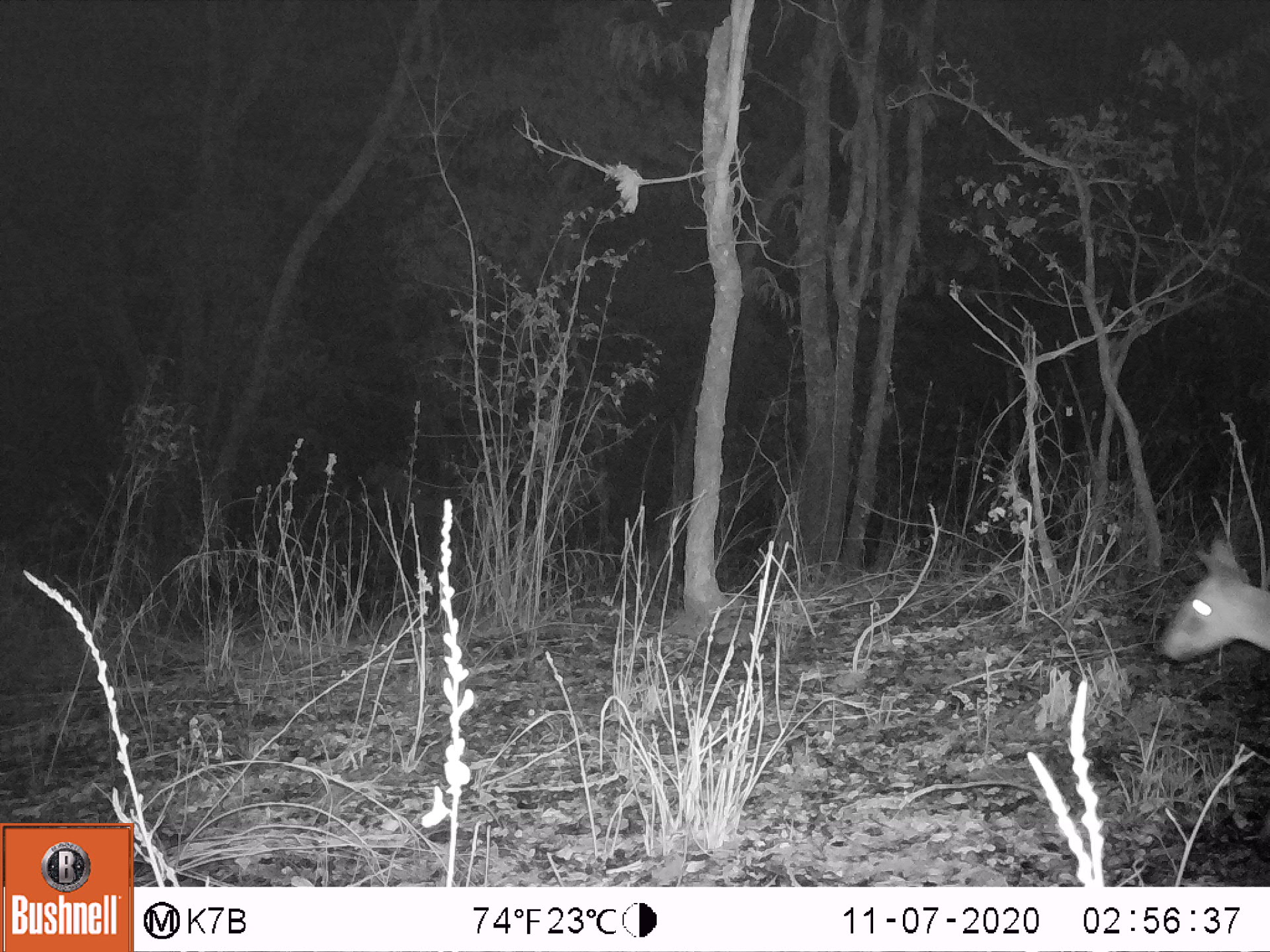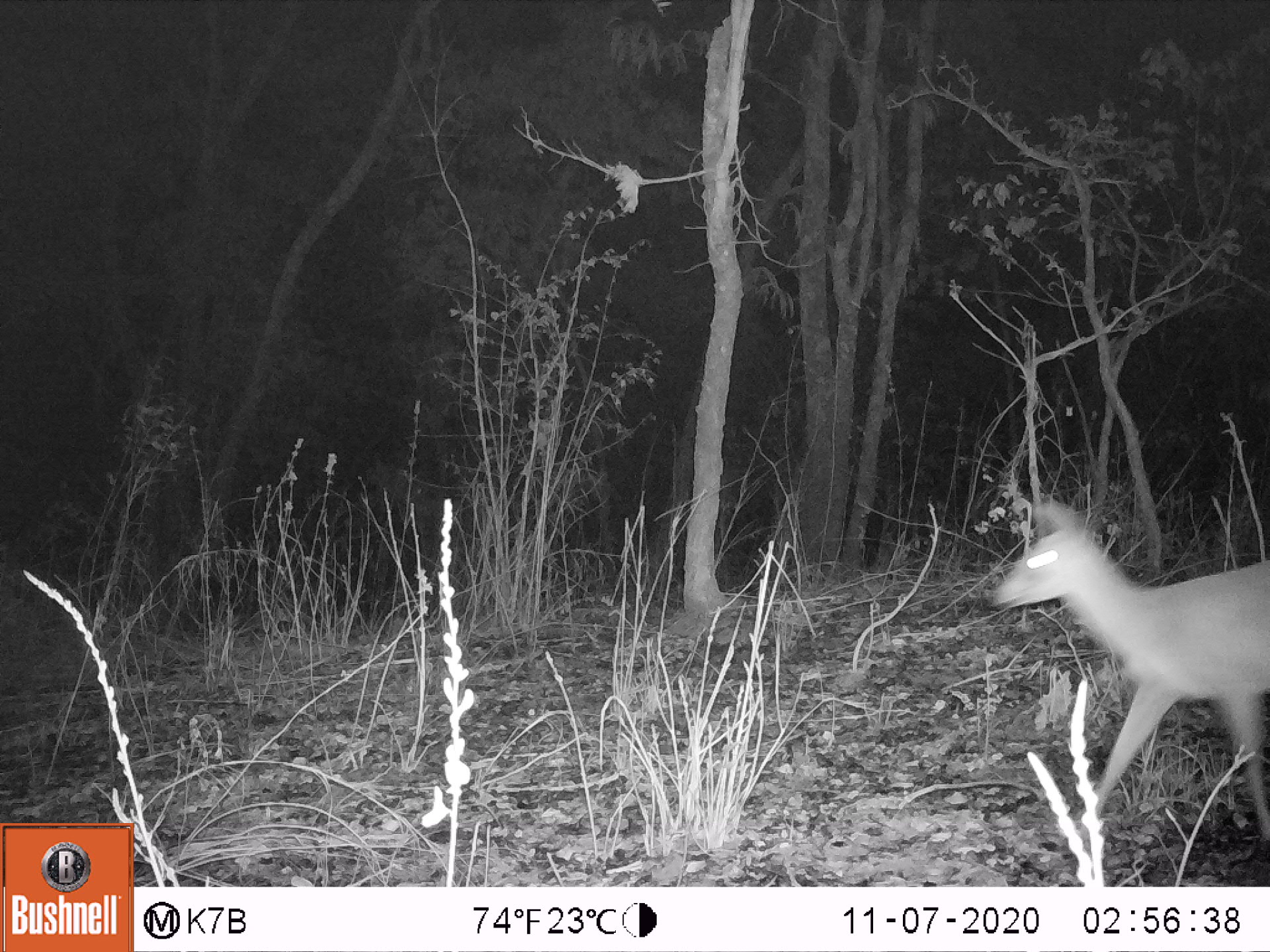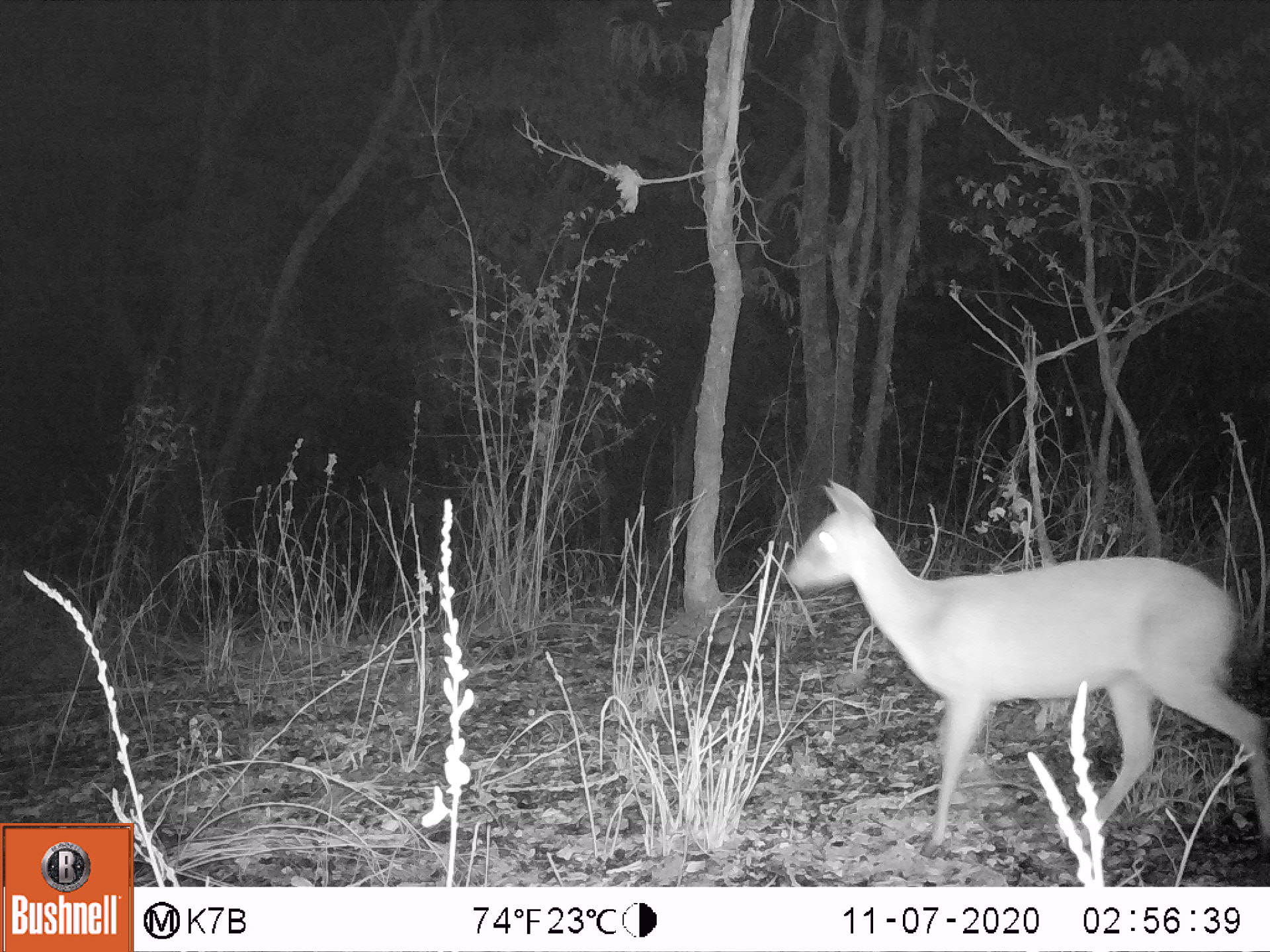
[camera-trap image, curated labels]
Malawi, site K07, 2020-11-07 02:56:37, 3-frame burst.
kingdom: Animalia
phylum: Chordata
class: Mammalia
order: Artiodactyla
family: Bovidae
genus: Sylvicapra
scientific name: Sylvicapra grimmia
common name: common duiker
Common duiker (Sylvicapra grimmia), count 1.